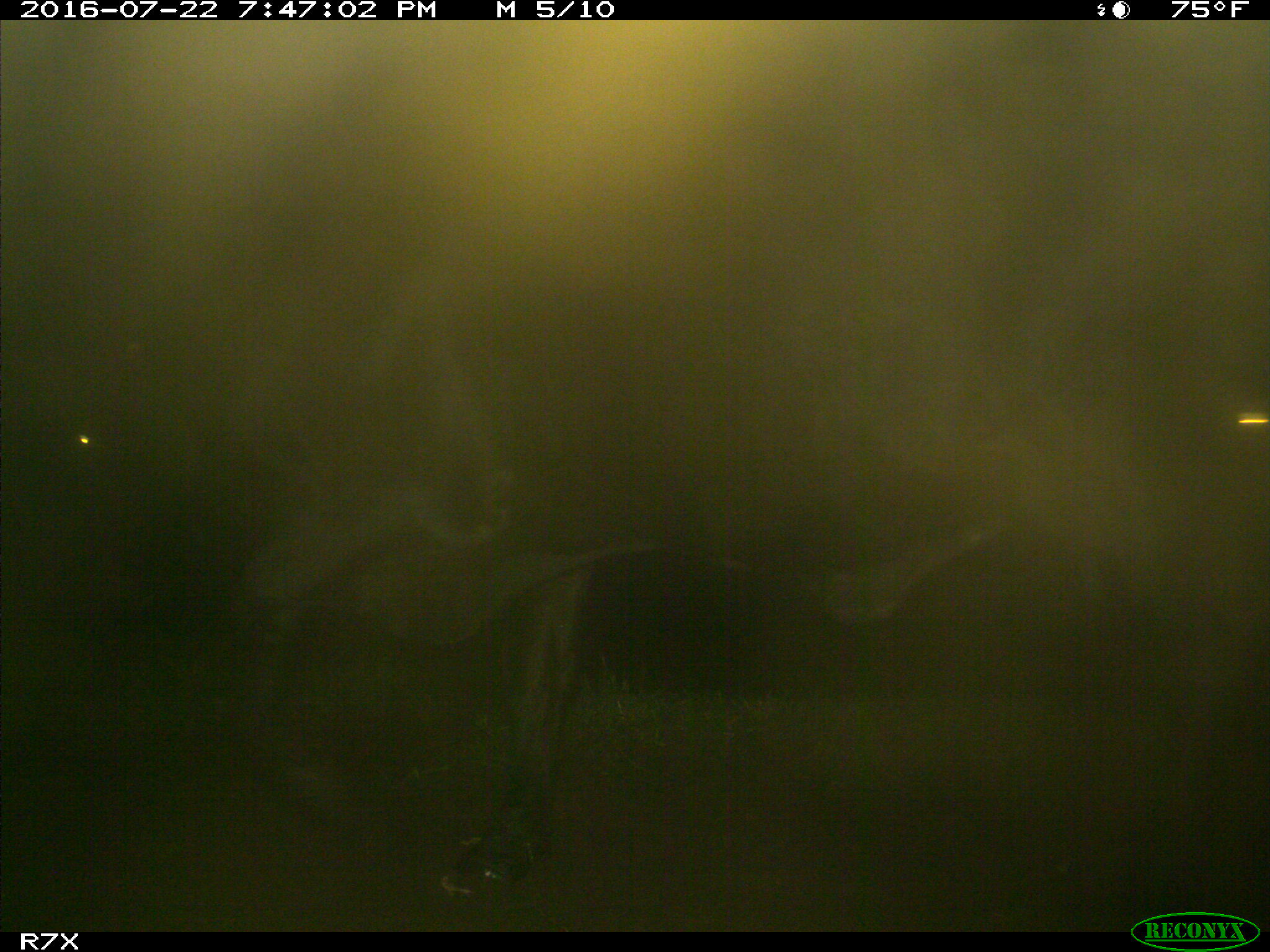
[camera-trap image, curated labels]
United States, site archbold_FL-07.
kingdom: Animalia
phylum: Chordata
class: Mammalia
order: Artiodactyla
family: Bovidae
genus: Bos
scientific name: Bos taurus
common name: domestic cow